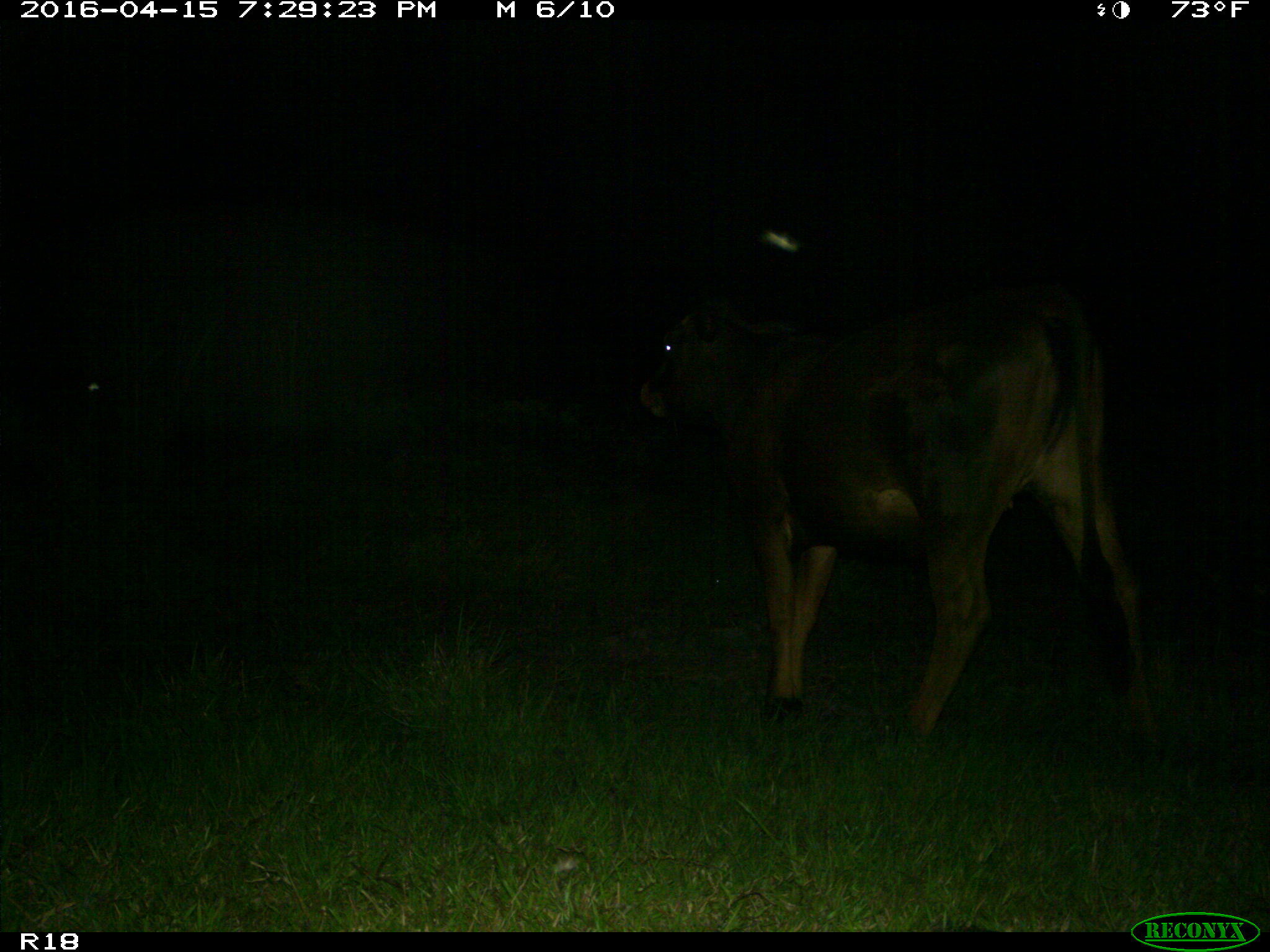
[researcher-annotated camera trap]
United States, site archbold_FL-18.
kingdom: Animalia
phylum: Chordata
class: Mammalia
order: Artiodactyla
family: Bovidae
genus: Bos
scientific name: Bos taurus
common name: domestic cow